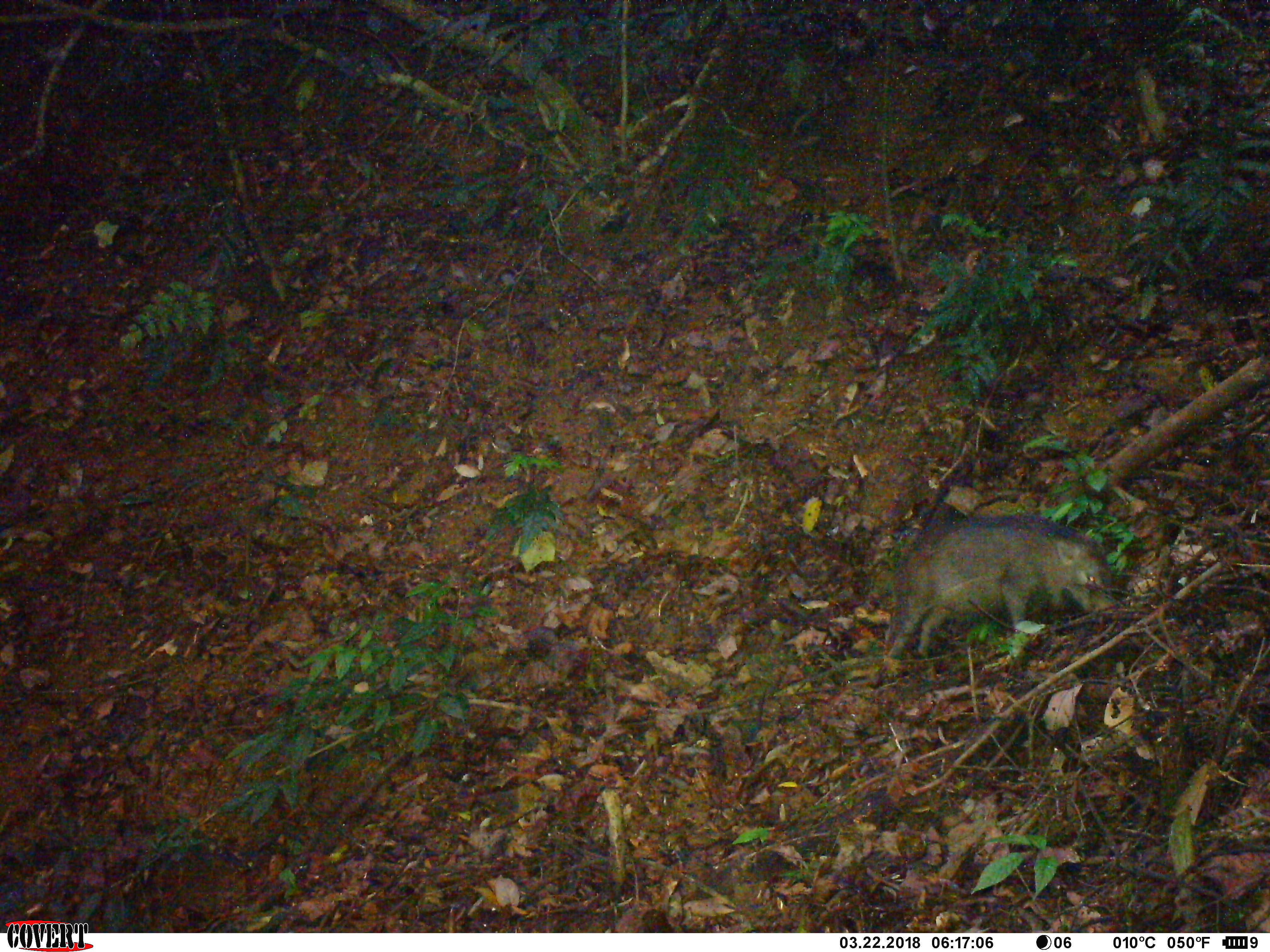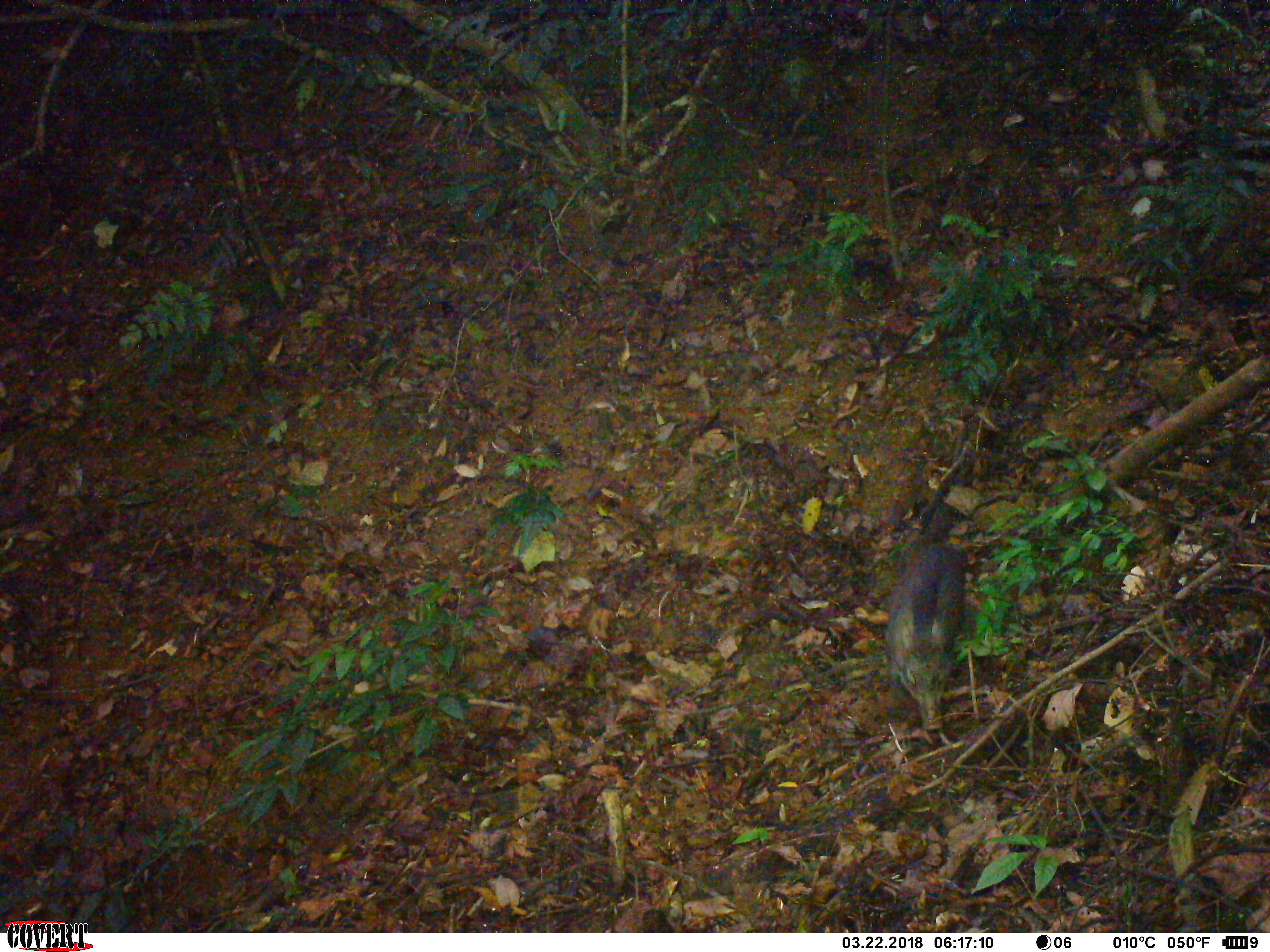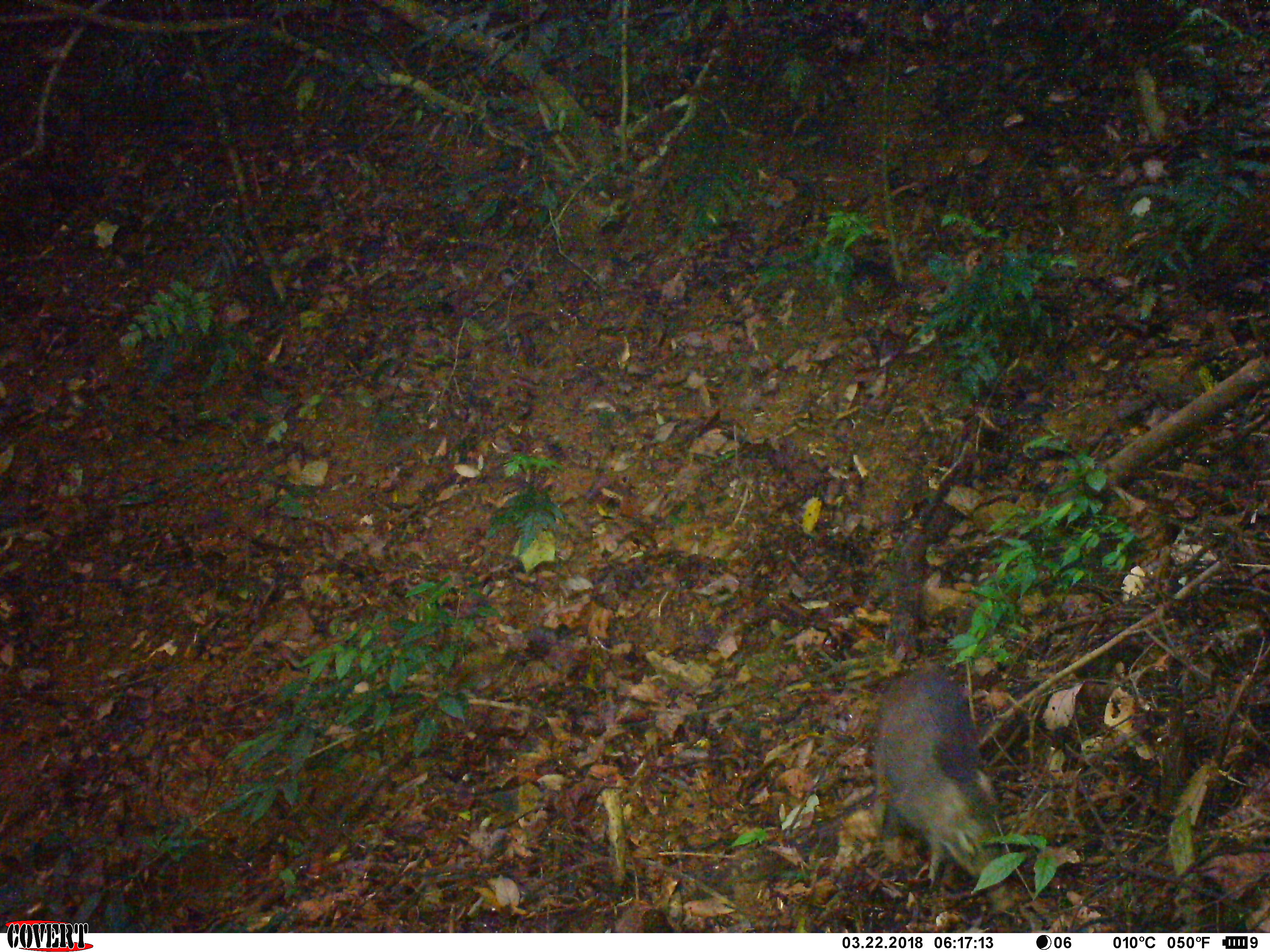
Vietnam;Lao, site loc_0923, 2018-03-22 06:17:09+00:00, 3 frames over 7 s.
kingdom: Animalia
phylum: Chordata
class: Mammalia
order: Artiodactyla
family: Suidae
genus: Sus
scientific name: Sus scrofa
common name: eurasian wild pig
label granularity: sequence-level